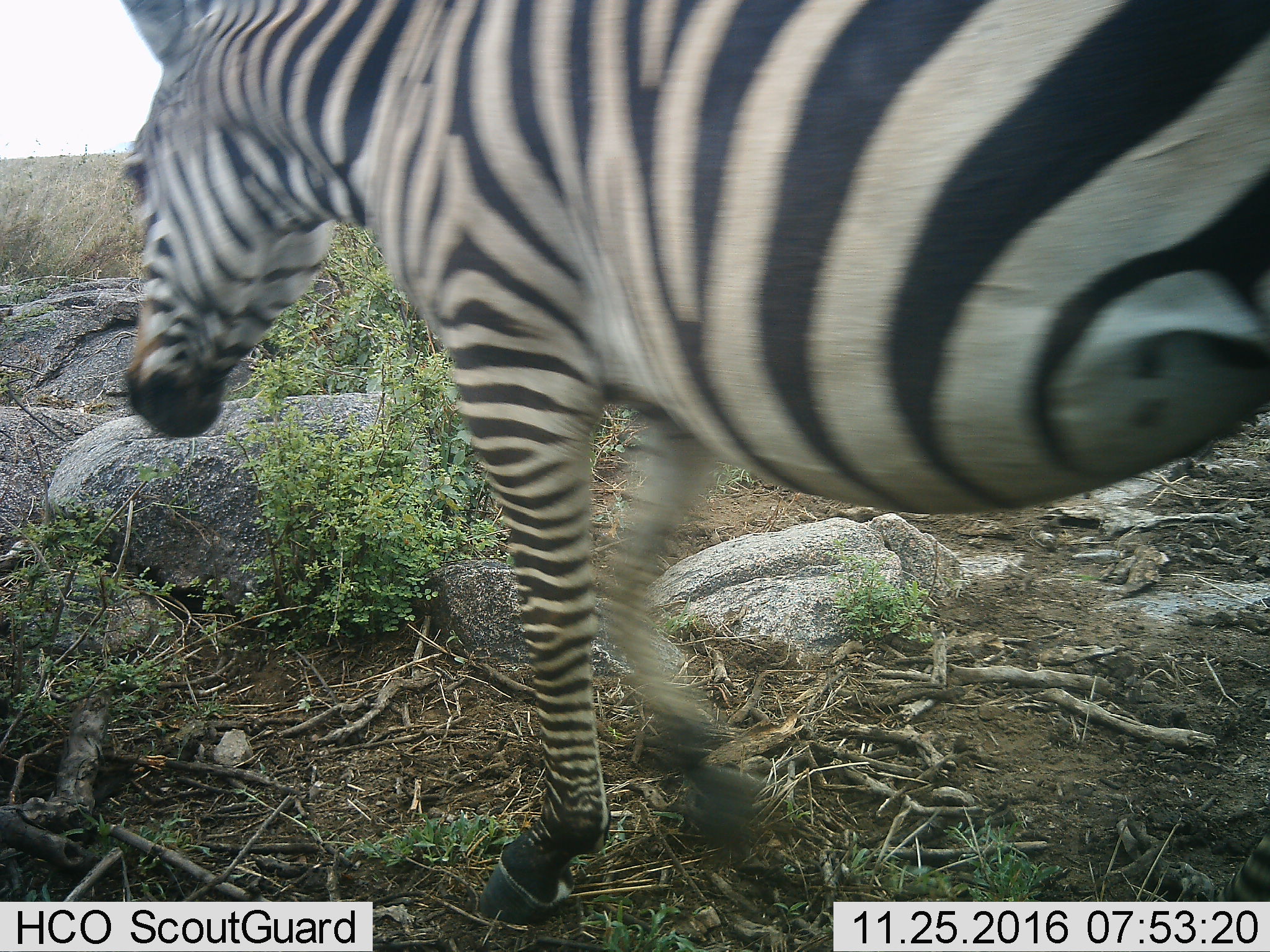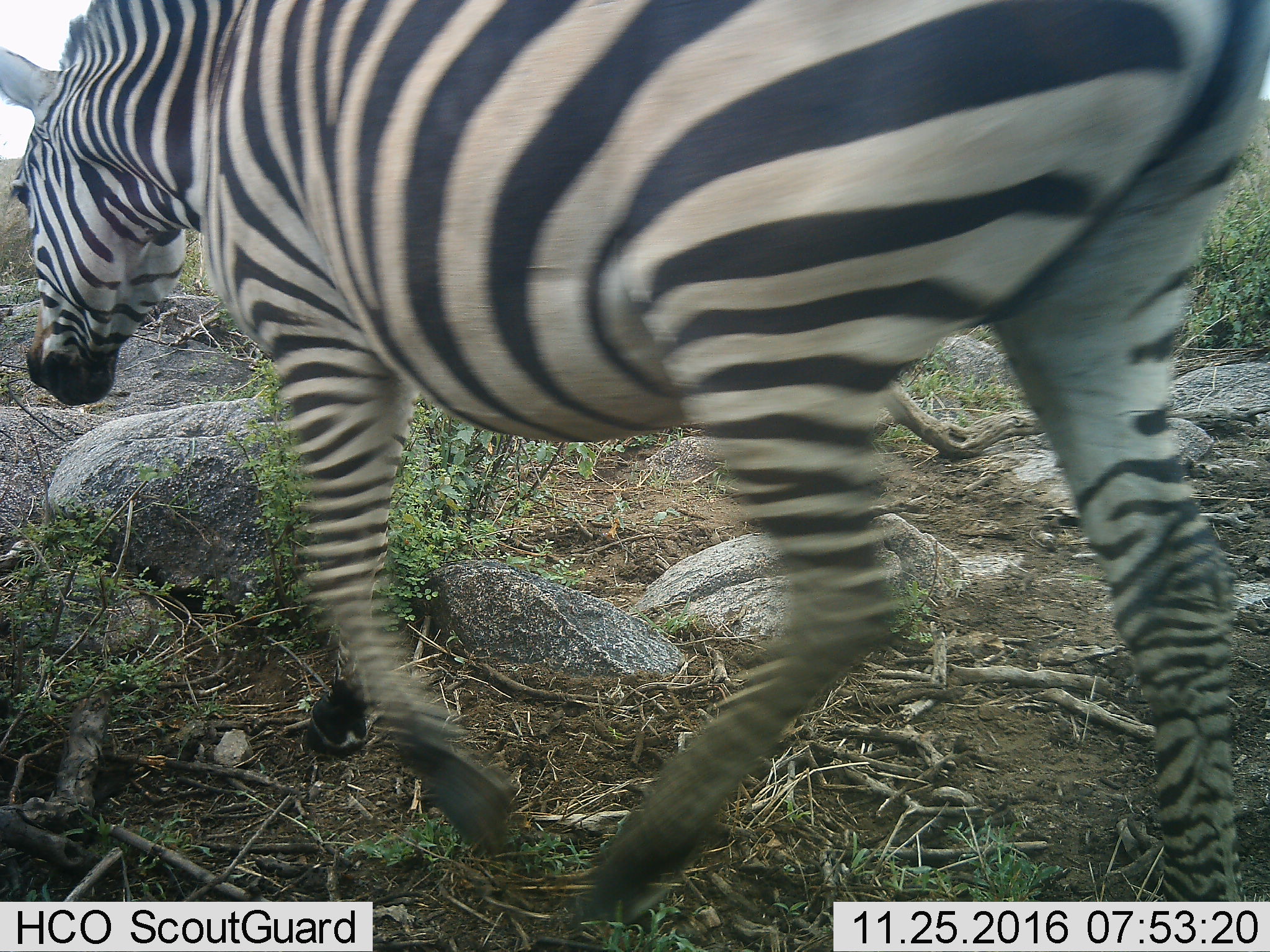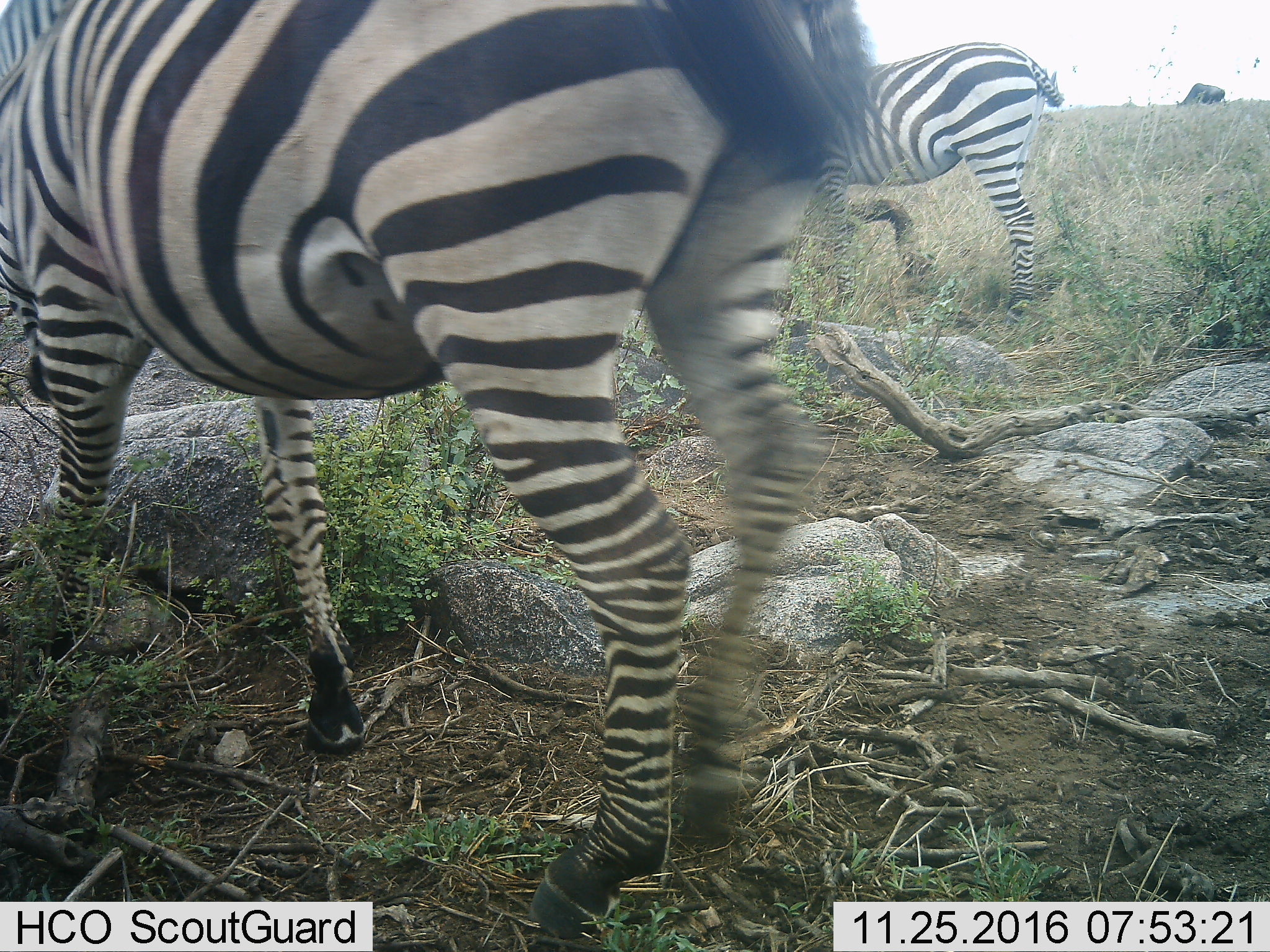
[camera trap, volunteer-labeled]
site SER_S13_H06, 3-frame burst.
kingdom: Animalia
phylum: Chordata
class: Mammalia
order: Perissodactyla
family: Equidae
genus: Equus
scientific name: Equus quagga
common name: plains zebra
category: zebraplains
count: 1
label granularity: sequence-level